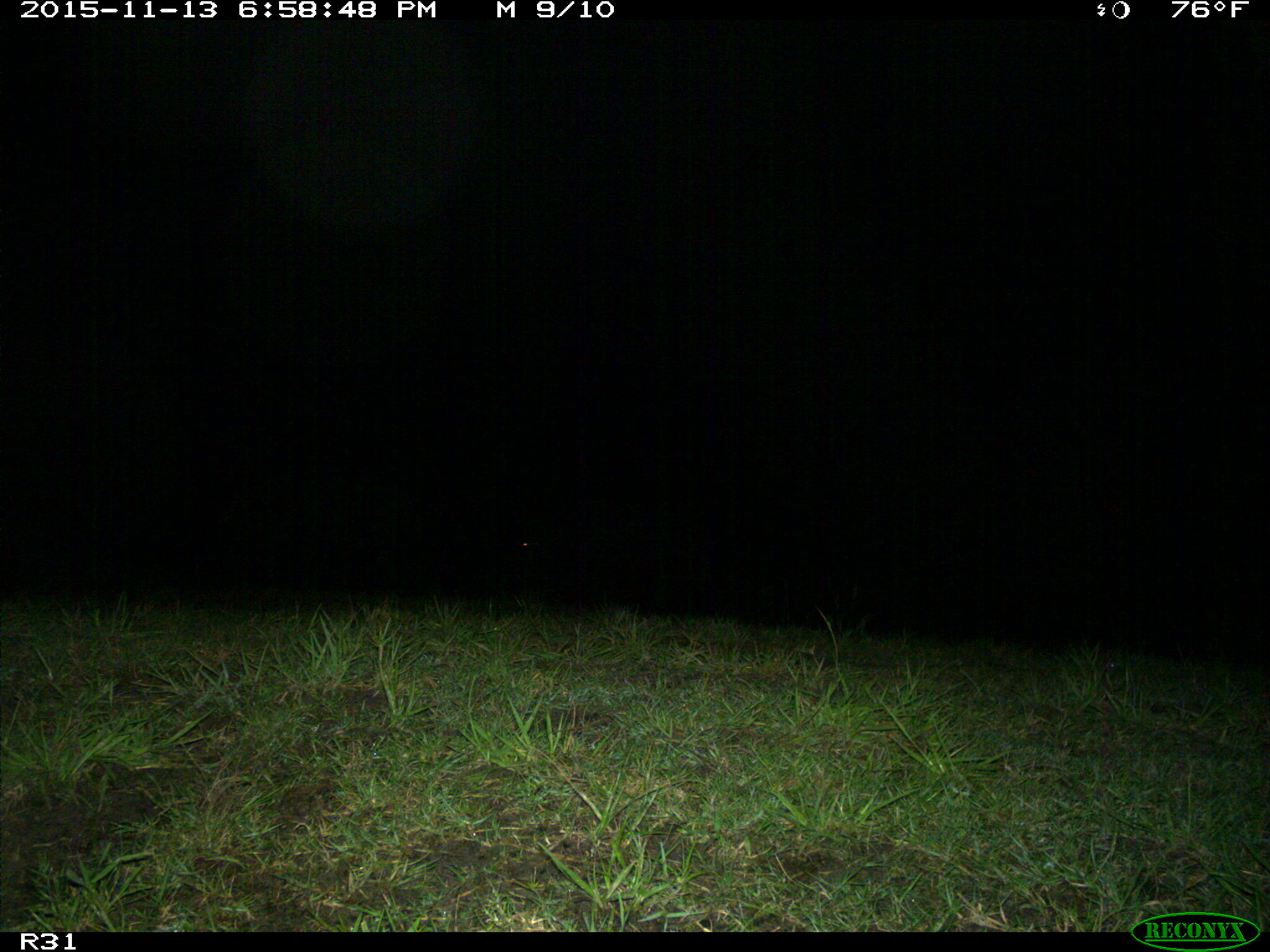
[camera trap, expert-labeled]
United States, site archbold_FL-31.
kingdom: Animalia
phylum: Chordata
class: Mammalia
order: Artiodactyla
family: Suidae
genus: Sus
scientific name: Sus scrofa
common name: wild boar